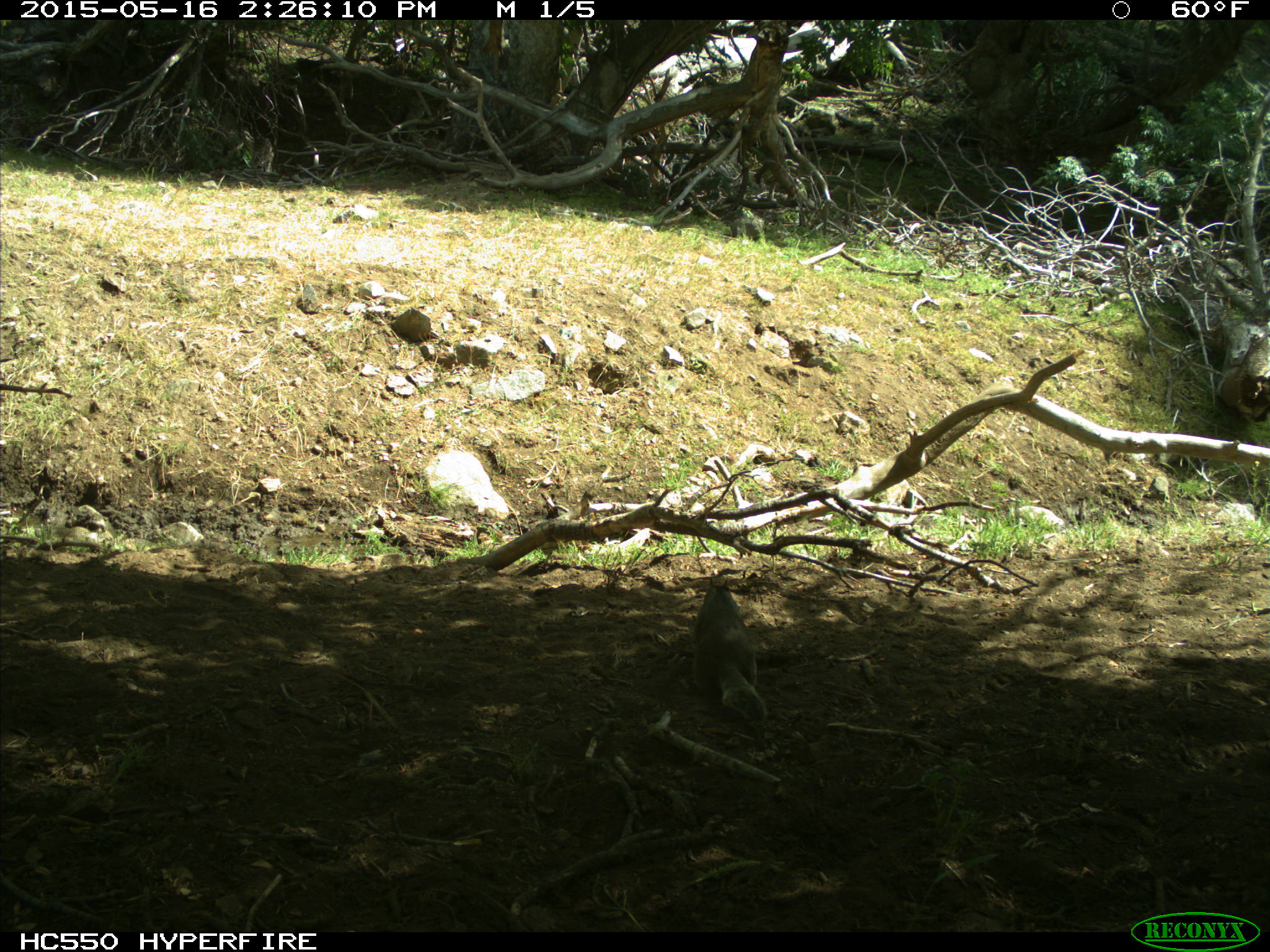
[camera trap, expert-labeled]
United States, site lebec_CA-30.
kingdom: Animalia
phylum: Chordata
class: Mammalia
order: Rodentia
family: Sciuridae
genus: Otospermophilus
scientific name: Otospermophilus beecheyi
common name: california ground squirrel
Otospermophilus beecheyi (california ground squirrel).